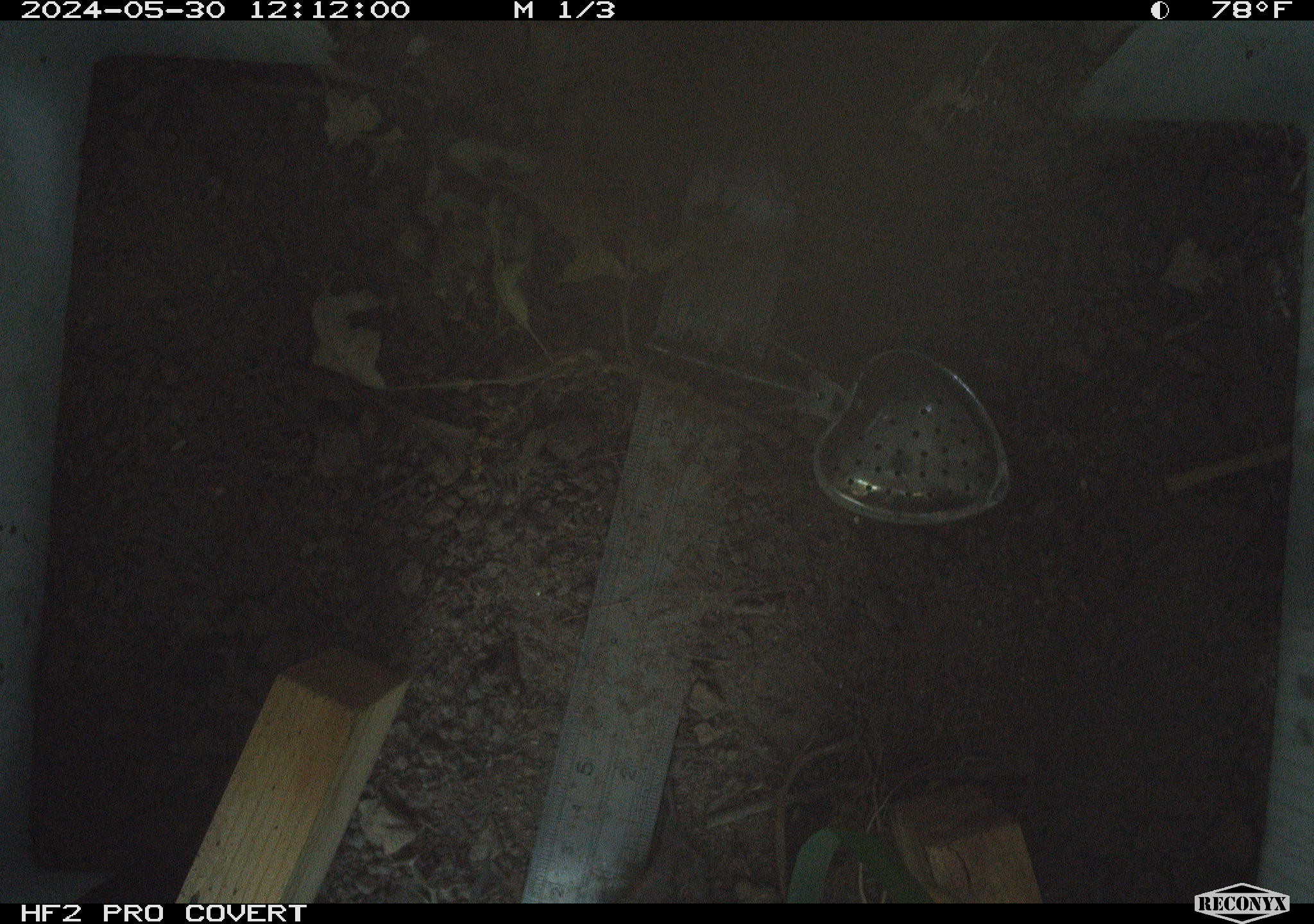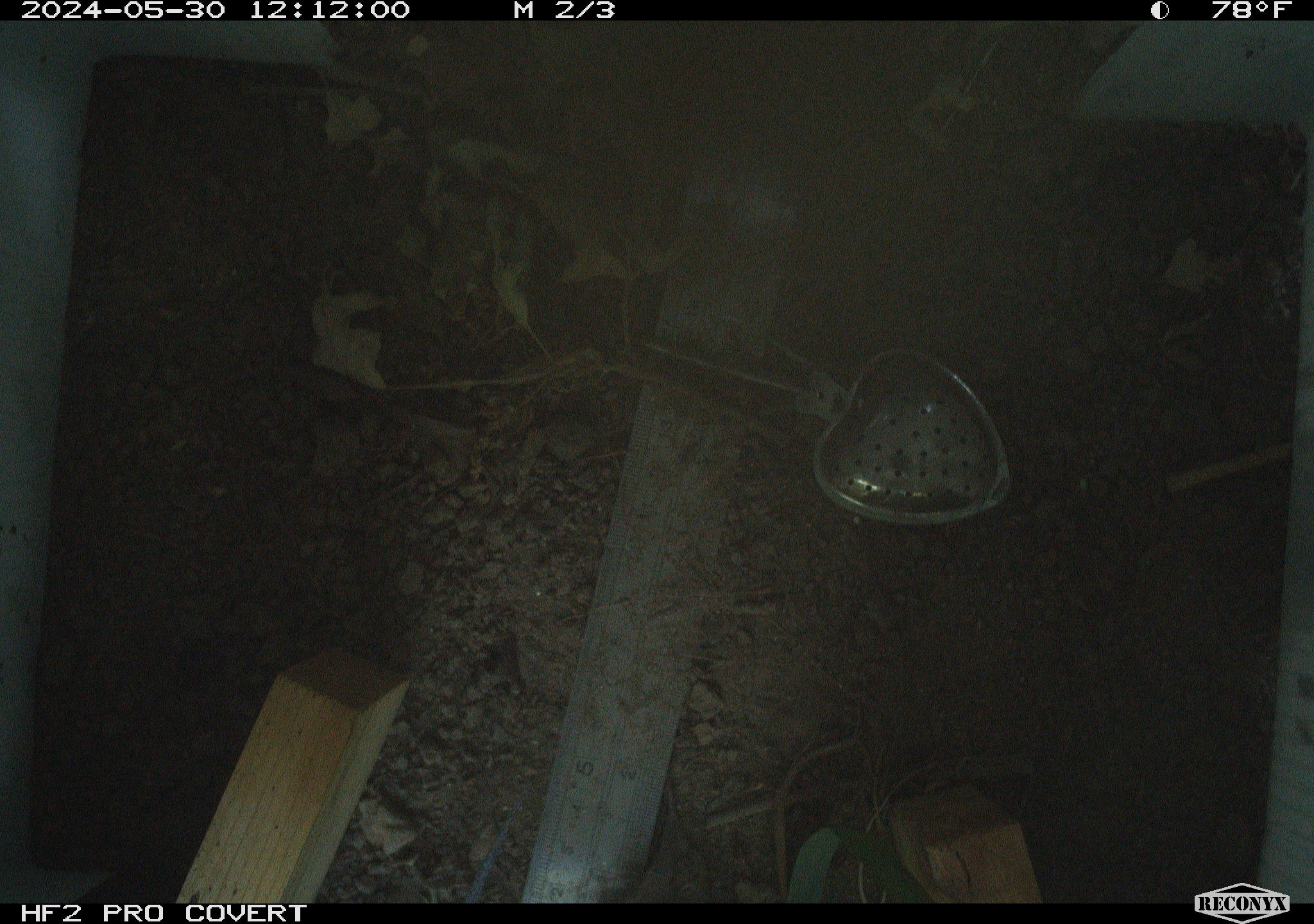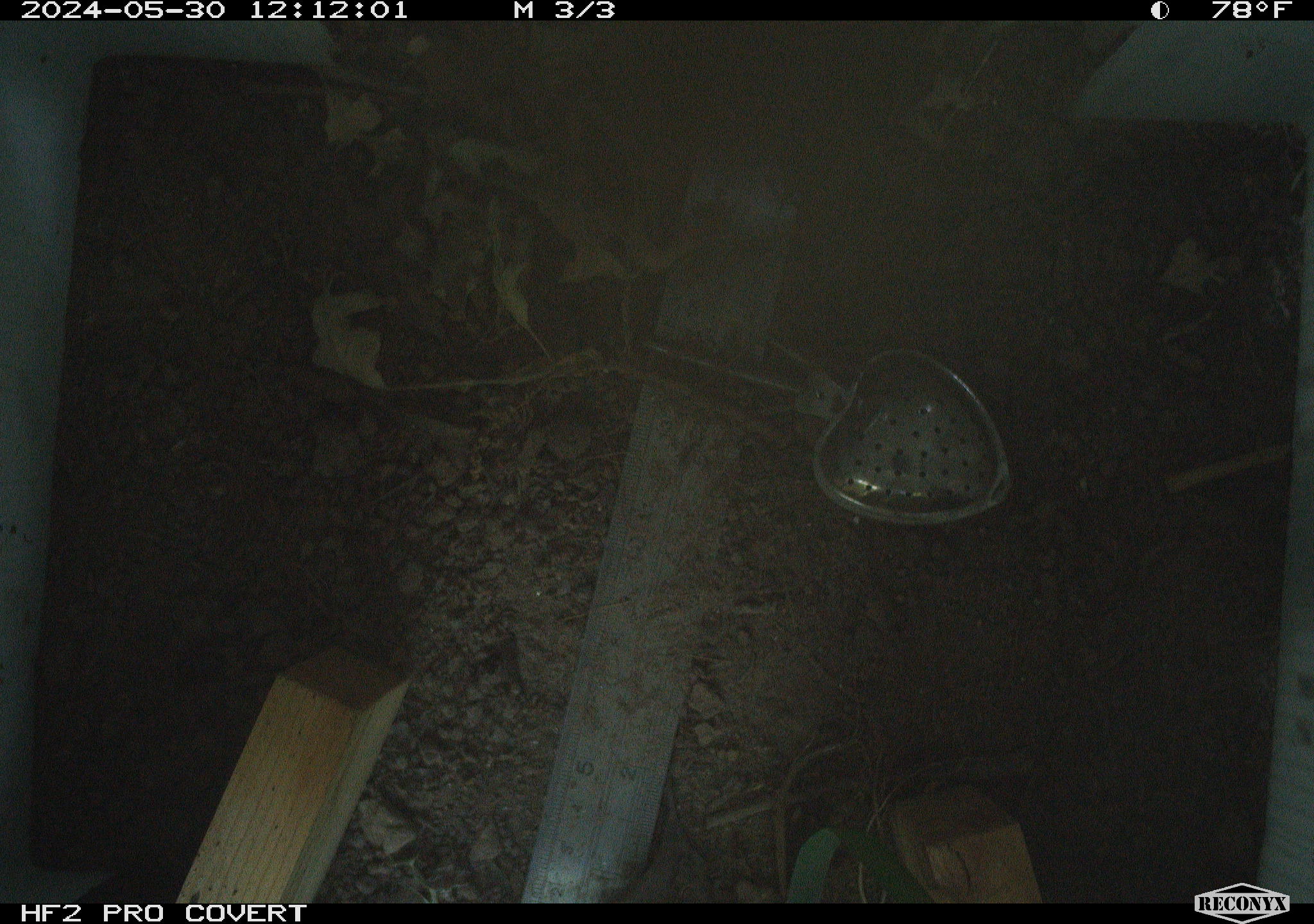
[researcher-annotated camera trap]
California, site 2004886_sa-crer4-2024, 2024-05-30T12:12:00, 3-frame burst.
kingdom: Animalia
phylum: Chordata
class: Reptilia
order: Squamata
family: Phrynosomatidae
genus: Sceloporus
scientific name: Sceloporus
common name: spiny lizards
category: sceloporus species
Sceloporus species (spiny lizards) (Sceloporus).